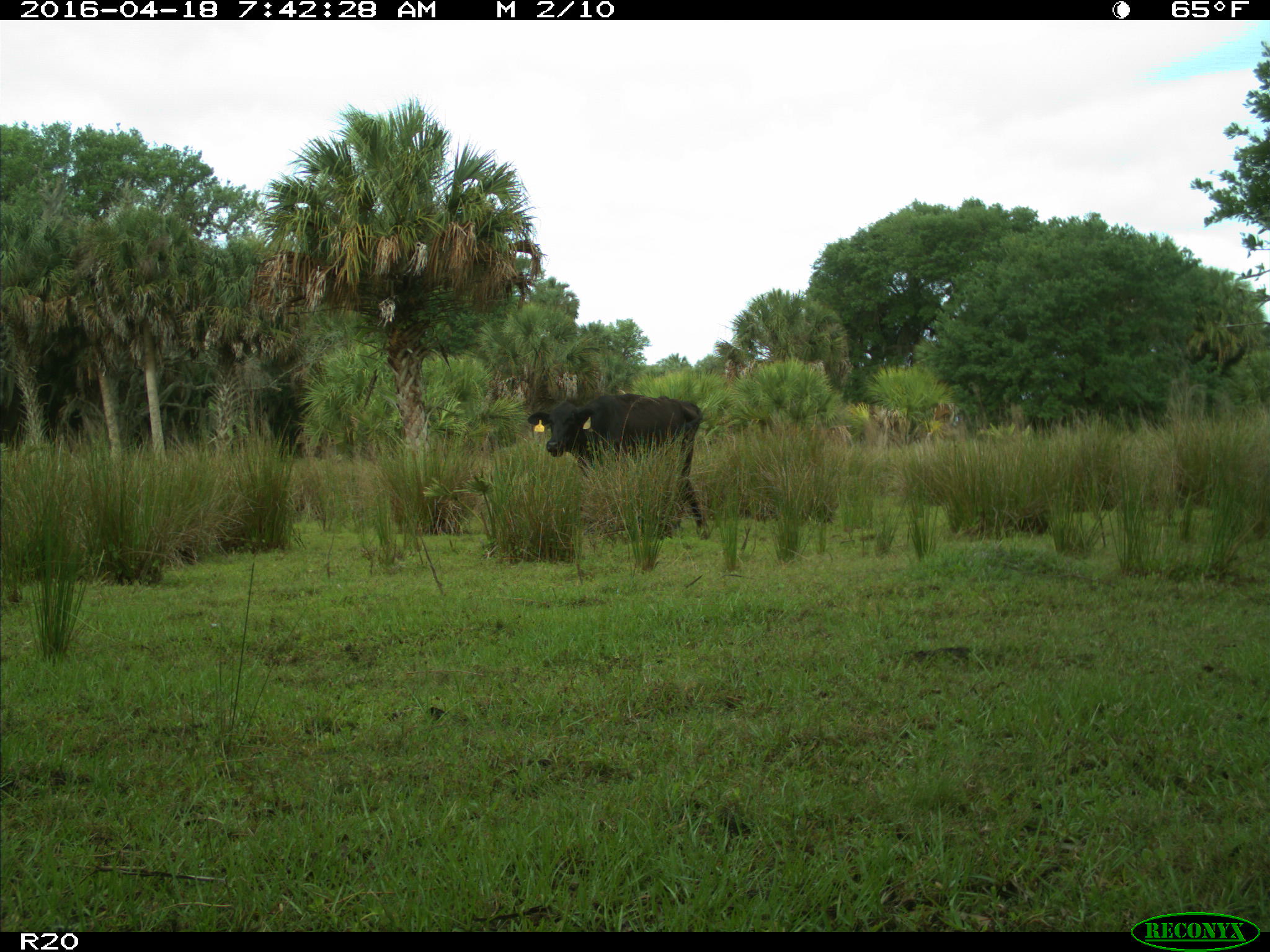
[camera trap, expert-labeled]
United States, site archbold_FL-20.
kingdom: Animalia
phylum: Chordata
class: Mammalia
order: Artiodactyla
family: Bovidae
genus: Bos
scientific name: Bos taurus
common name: domestic cow